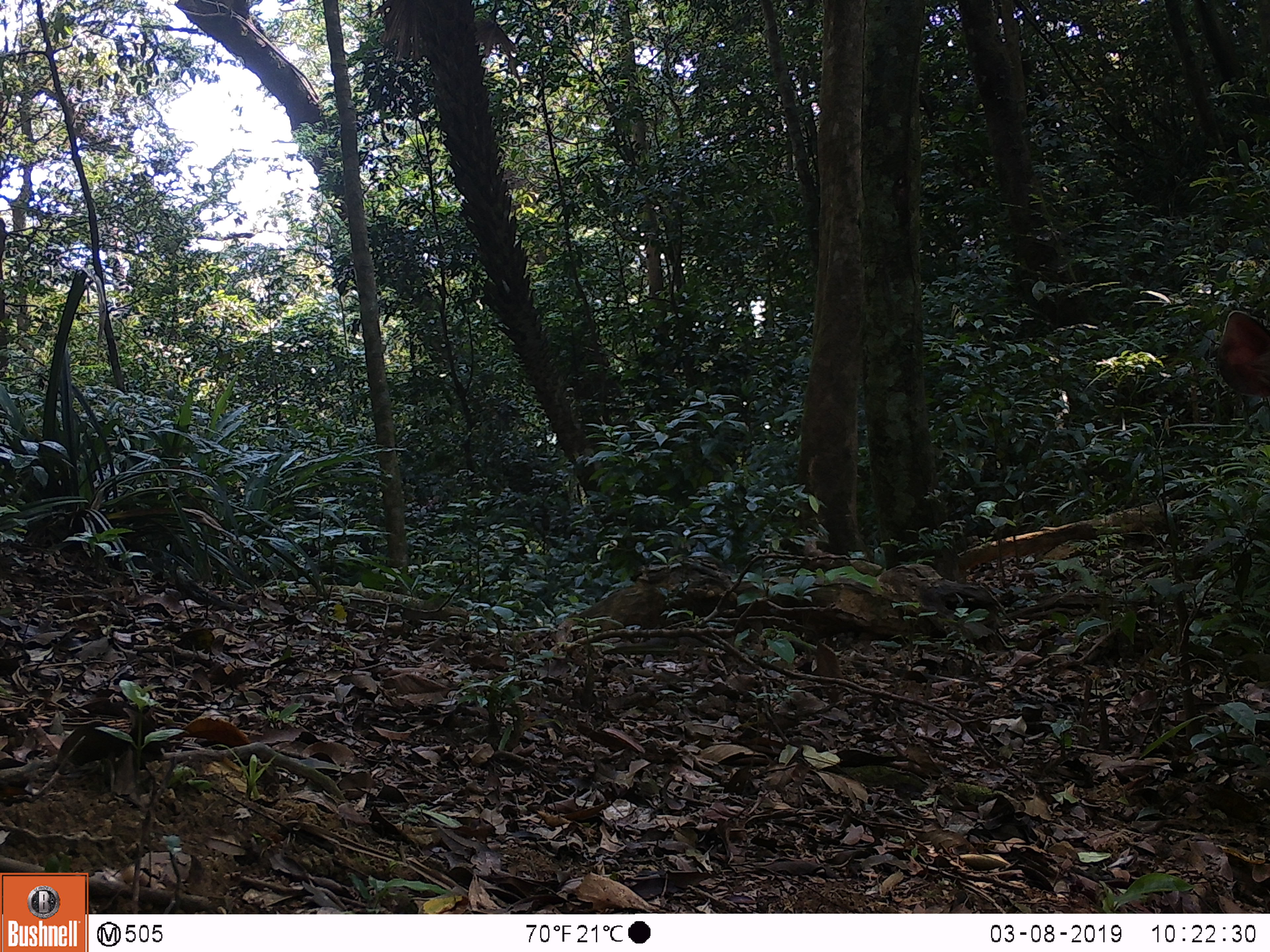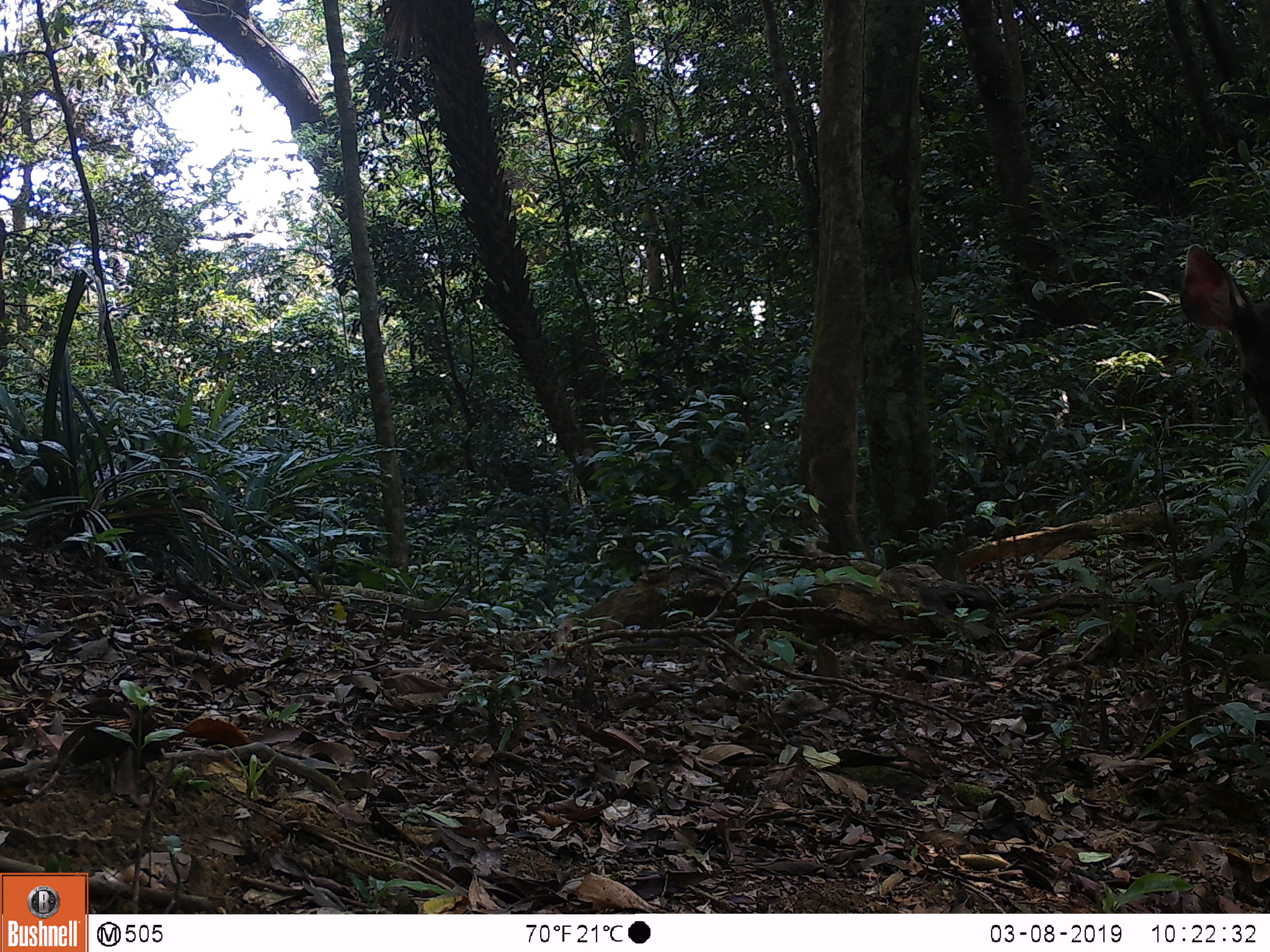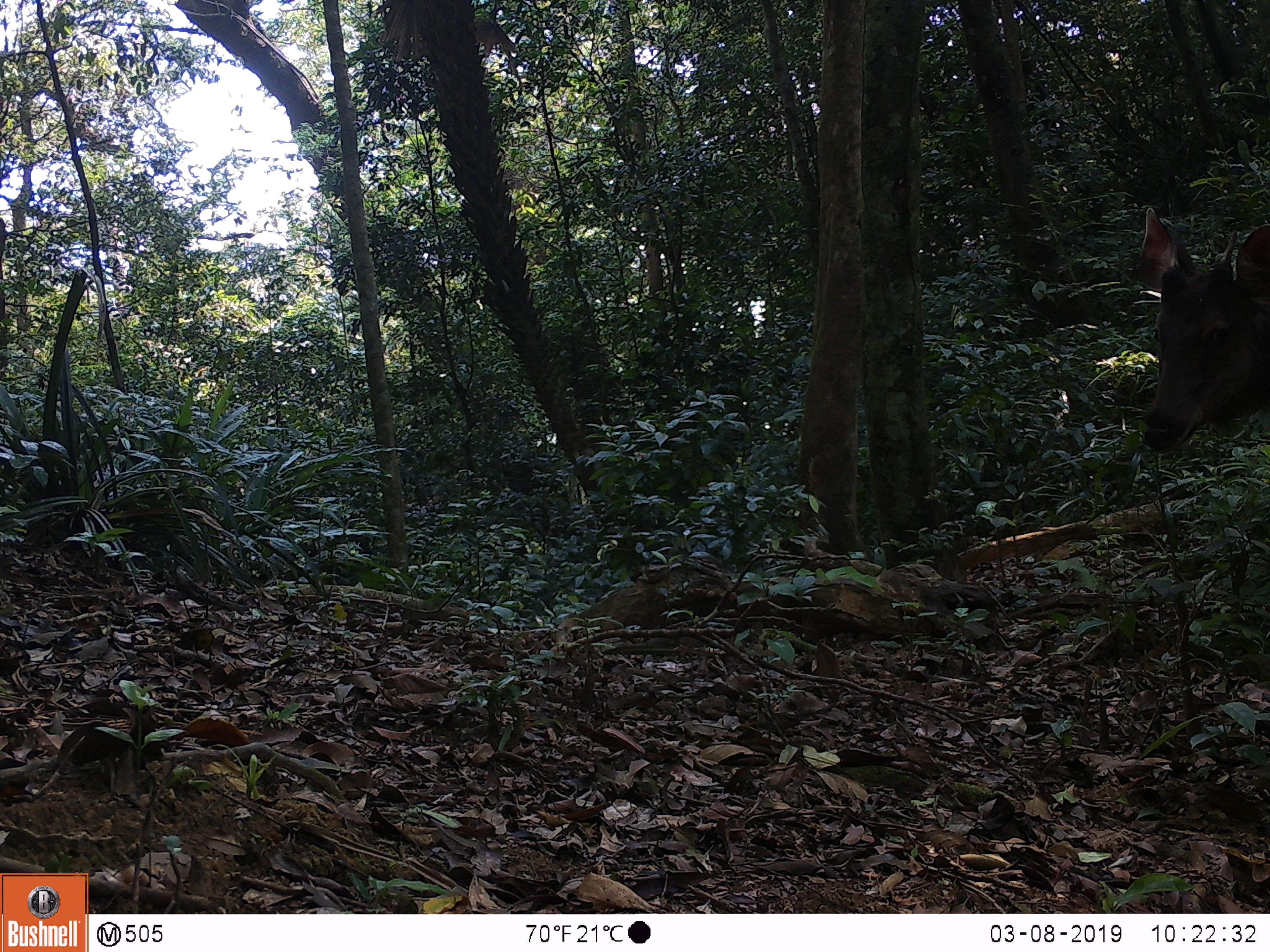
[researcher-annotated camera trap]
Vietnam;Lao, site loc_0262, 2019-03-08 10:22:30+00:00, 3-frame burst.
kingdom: Animalia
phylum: Chordata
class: Mammalia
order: Artiodactyla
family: Cervidae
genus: Rusa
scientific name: Rusa unicolor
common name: sambar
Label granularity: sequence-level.